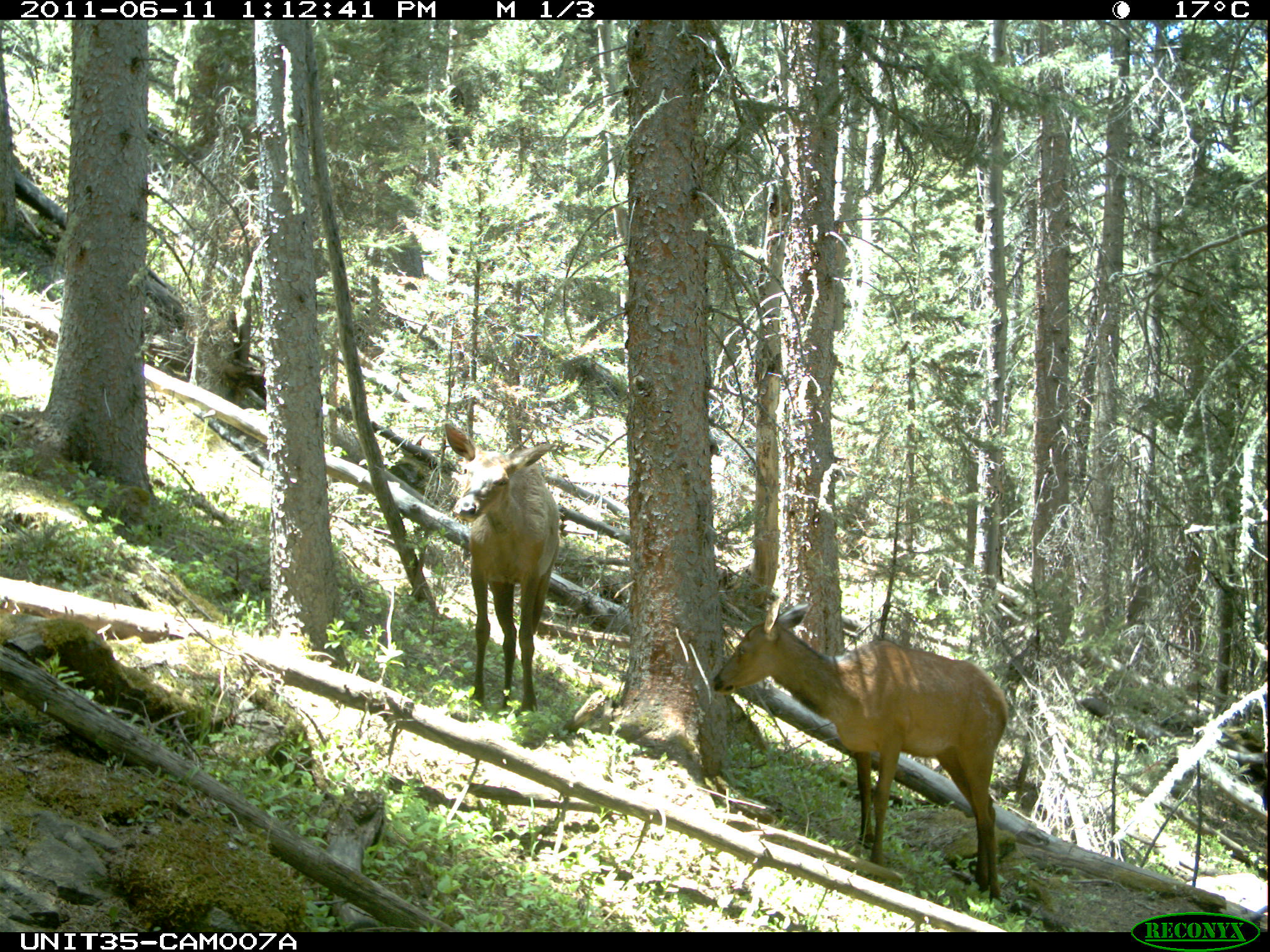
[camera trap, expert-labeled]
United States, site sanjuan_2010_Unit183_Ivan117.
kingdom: Animalia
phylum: Chordata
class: Mammalia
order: Artiodactyla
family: Cervidae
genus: Cervus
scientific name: Cervus elaphus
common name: red deer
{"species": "Cervus elaphus (red deer)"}